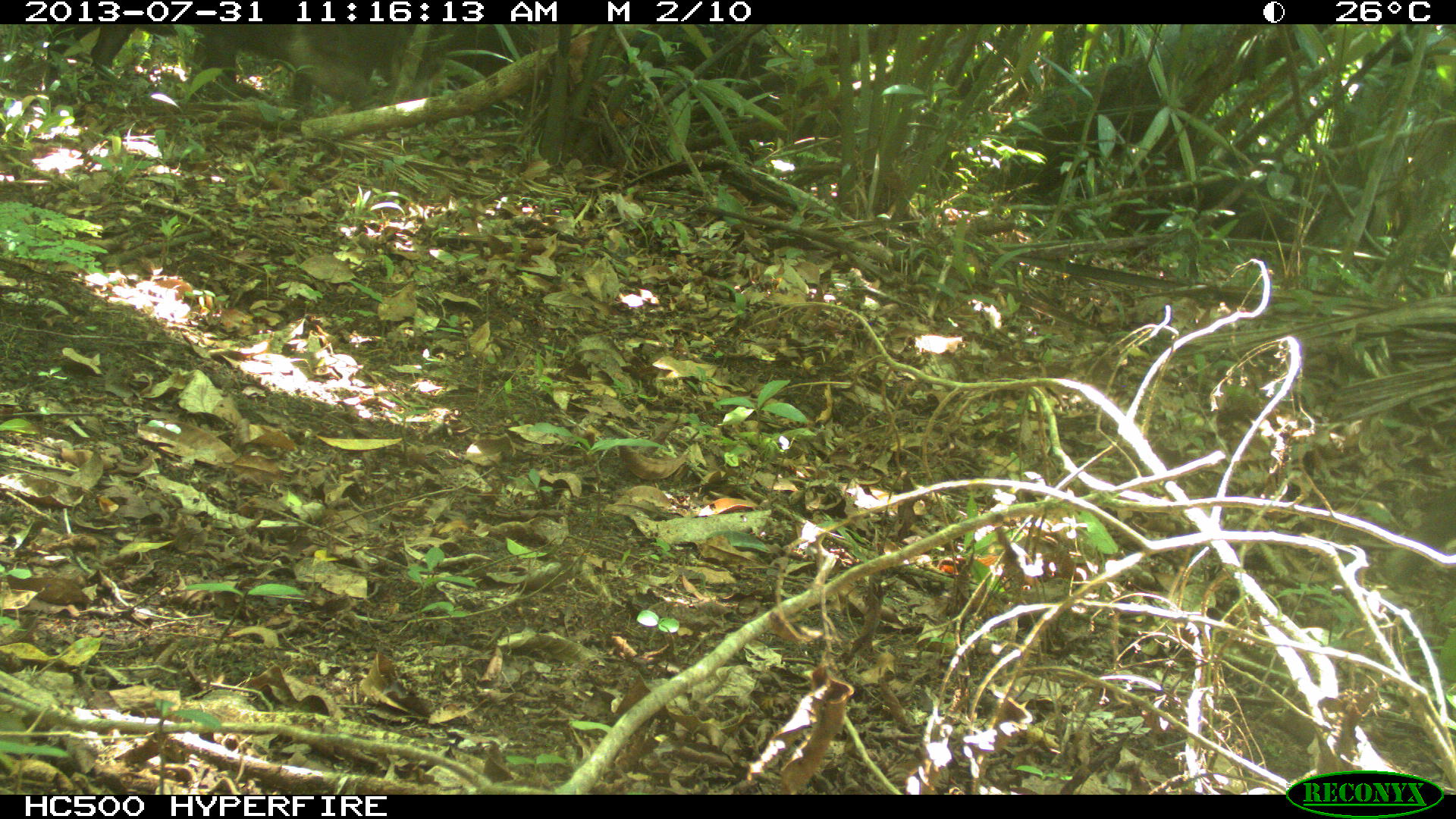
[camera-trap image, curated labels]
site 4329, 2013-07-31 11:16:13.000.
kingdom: Animalia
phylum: Chordata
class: Mammalia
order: Artiodactyla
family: Tayassuidae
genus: Tayassu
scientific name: Tayassu pecari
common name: white-lipped peccary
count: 3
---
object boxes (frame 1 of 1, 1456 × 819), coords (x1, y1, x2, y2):
tayassu pecari: (982, 32, 1230, 205); (44, 24, 445, 116); (619, 24, 859, 137); (1110, 150, 1302, 256)